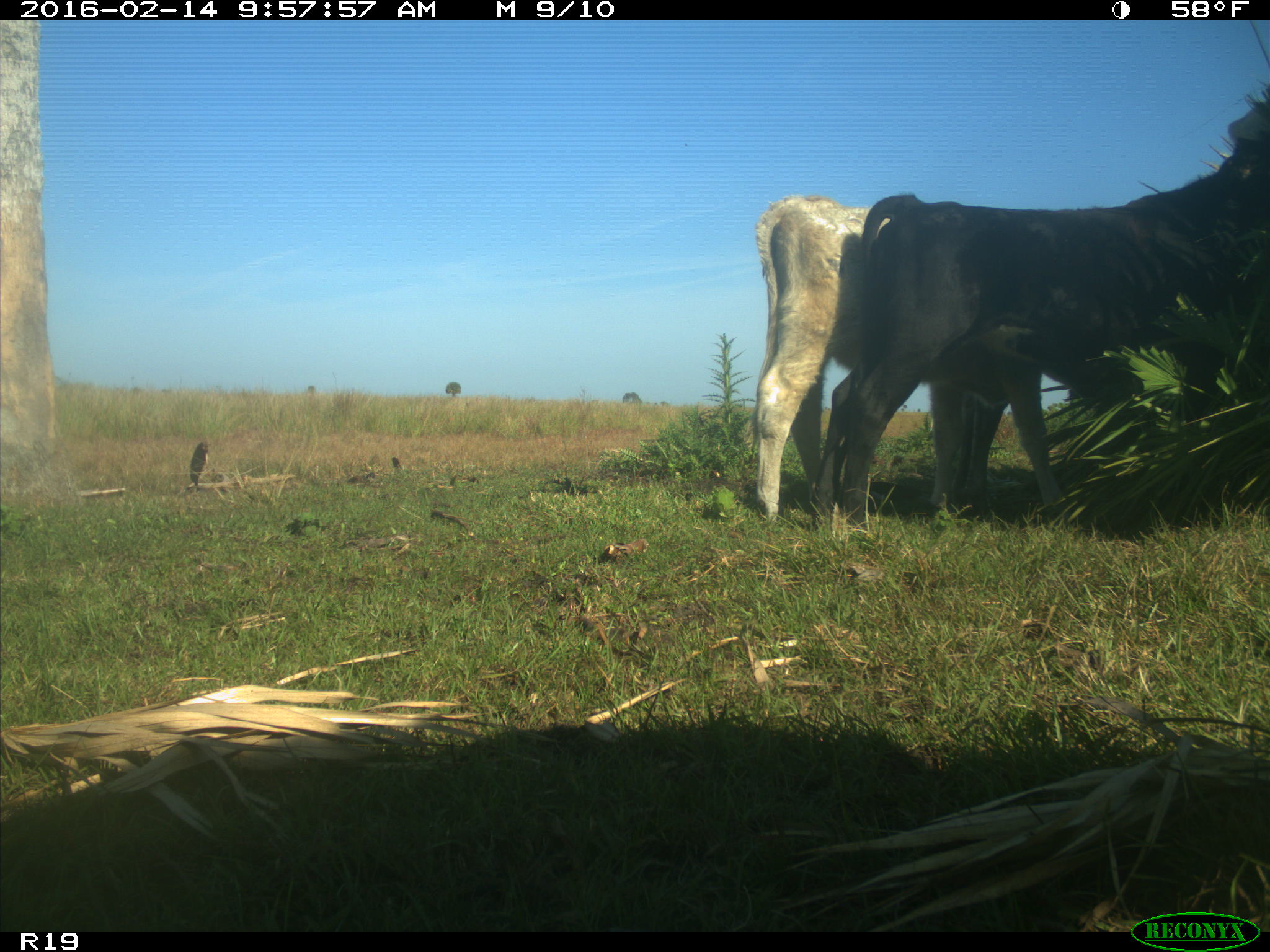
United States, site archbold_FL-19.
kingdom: Animalia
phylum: Chordata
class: Mammalia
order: Artiodactyla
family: Bovidae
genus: Bos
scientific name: Bos taurus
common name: domestic cow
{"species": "Bos taurus (domestic cow)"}